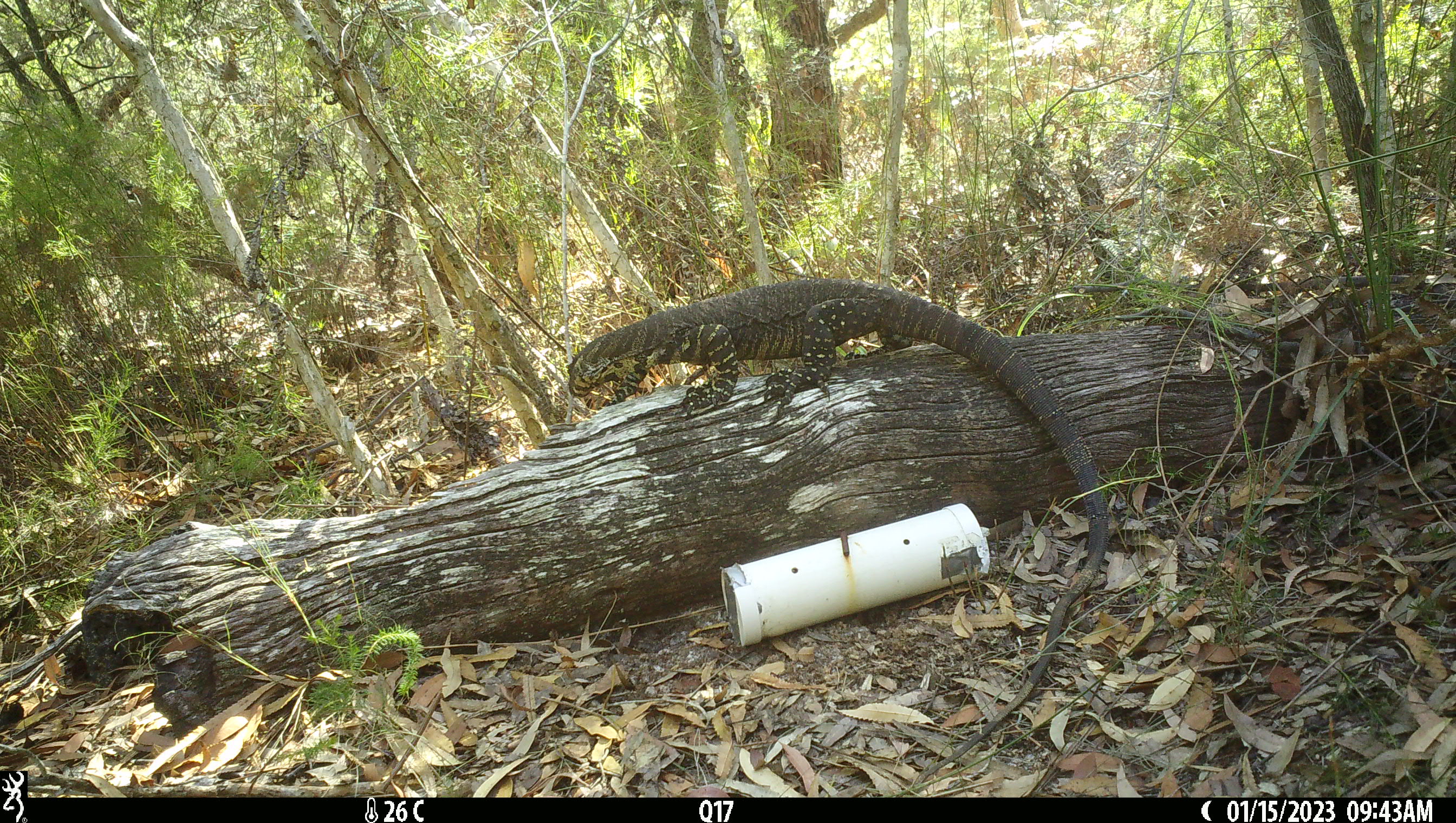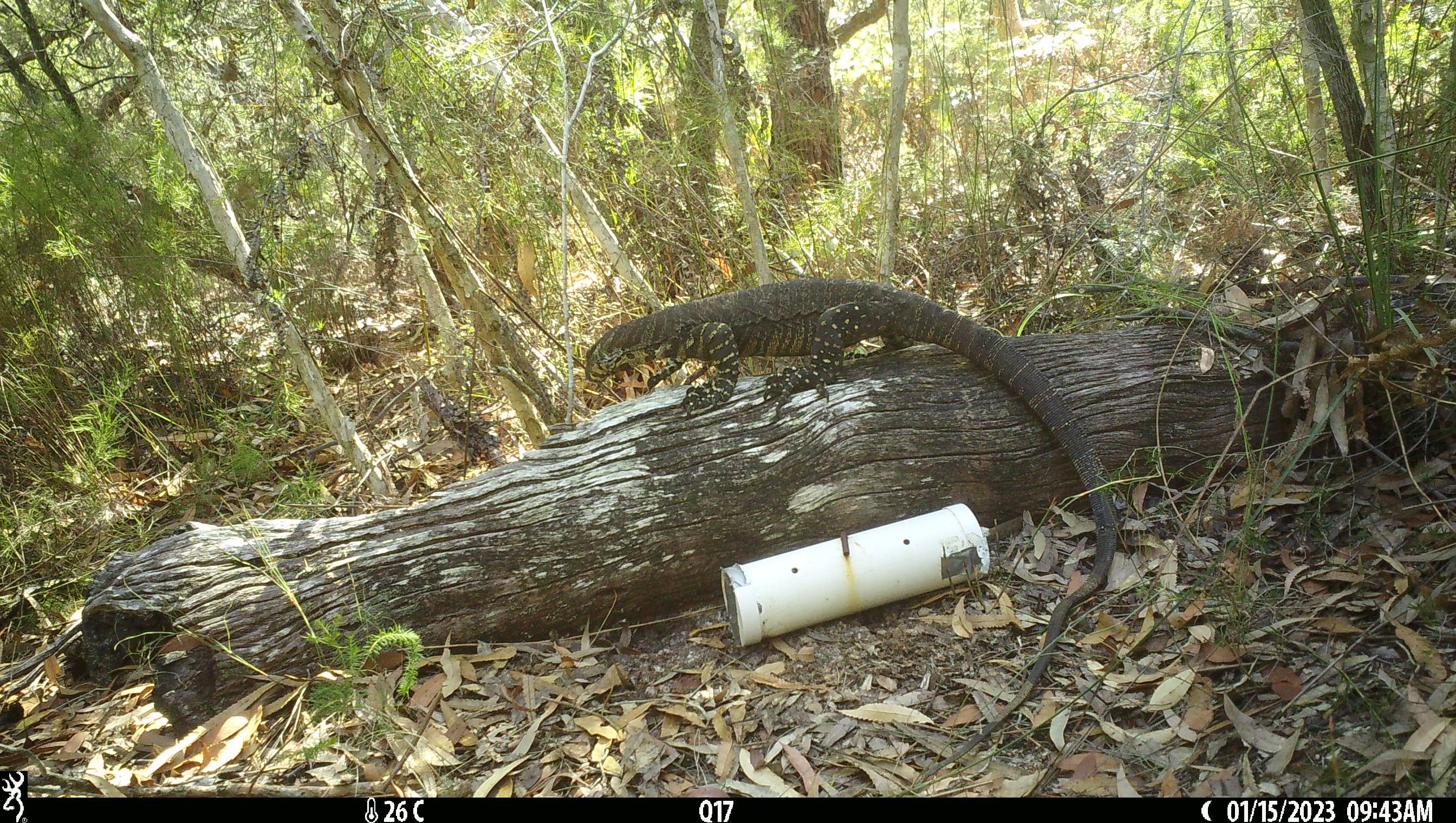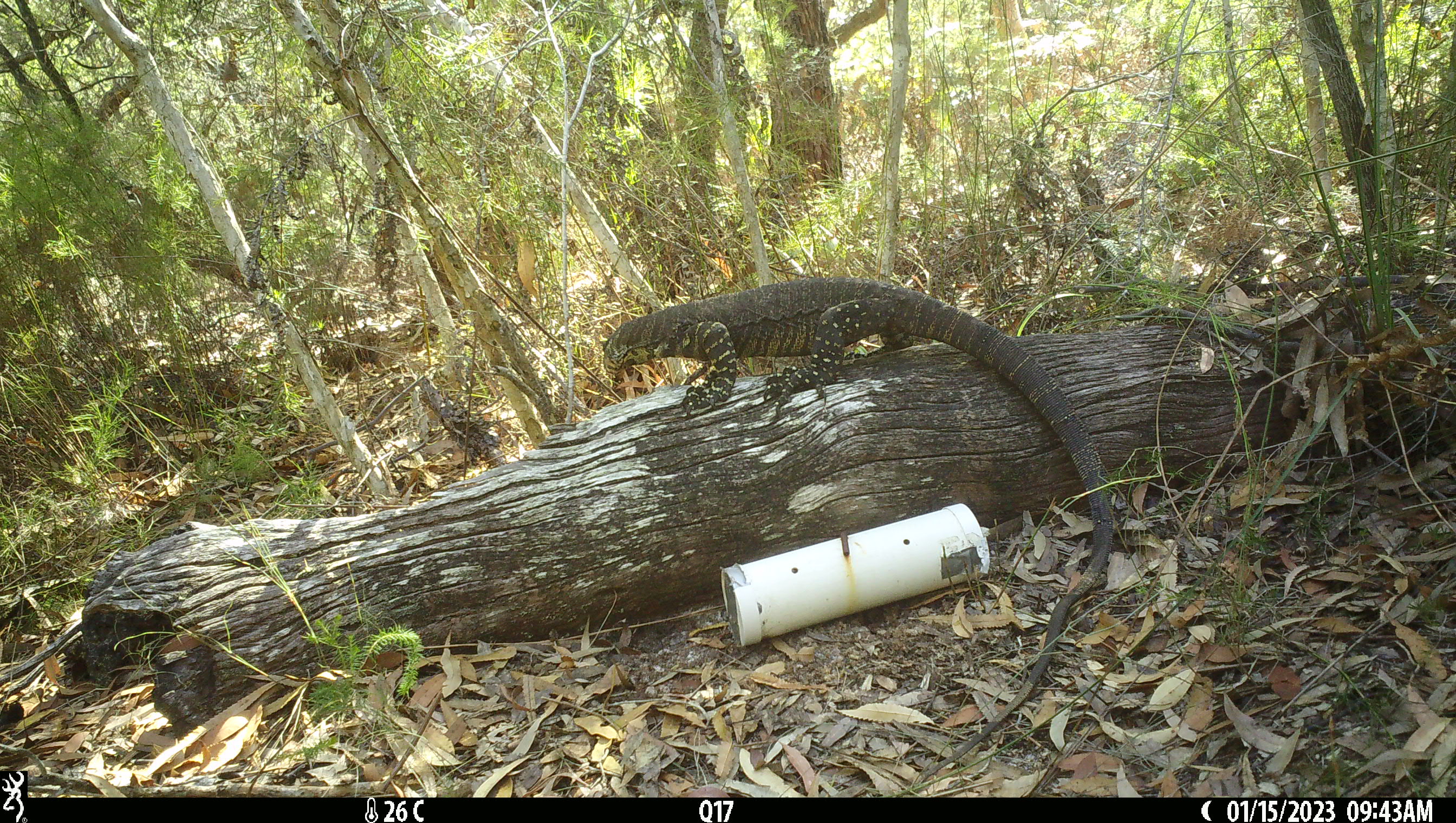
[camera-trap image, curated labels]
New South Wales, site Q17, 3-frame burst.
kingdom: Animalia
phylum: Chordata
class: Reptilia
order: Squamata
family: Varanidae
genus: Varanus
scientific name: Varanus varius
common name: lace monitor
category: goanna